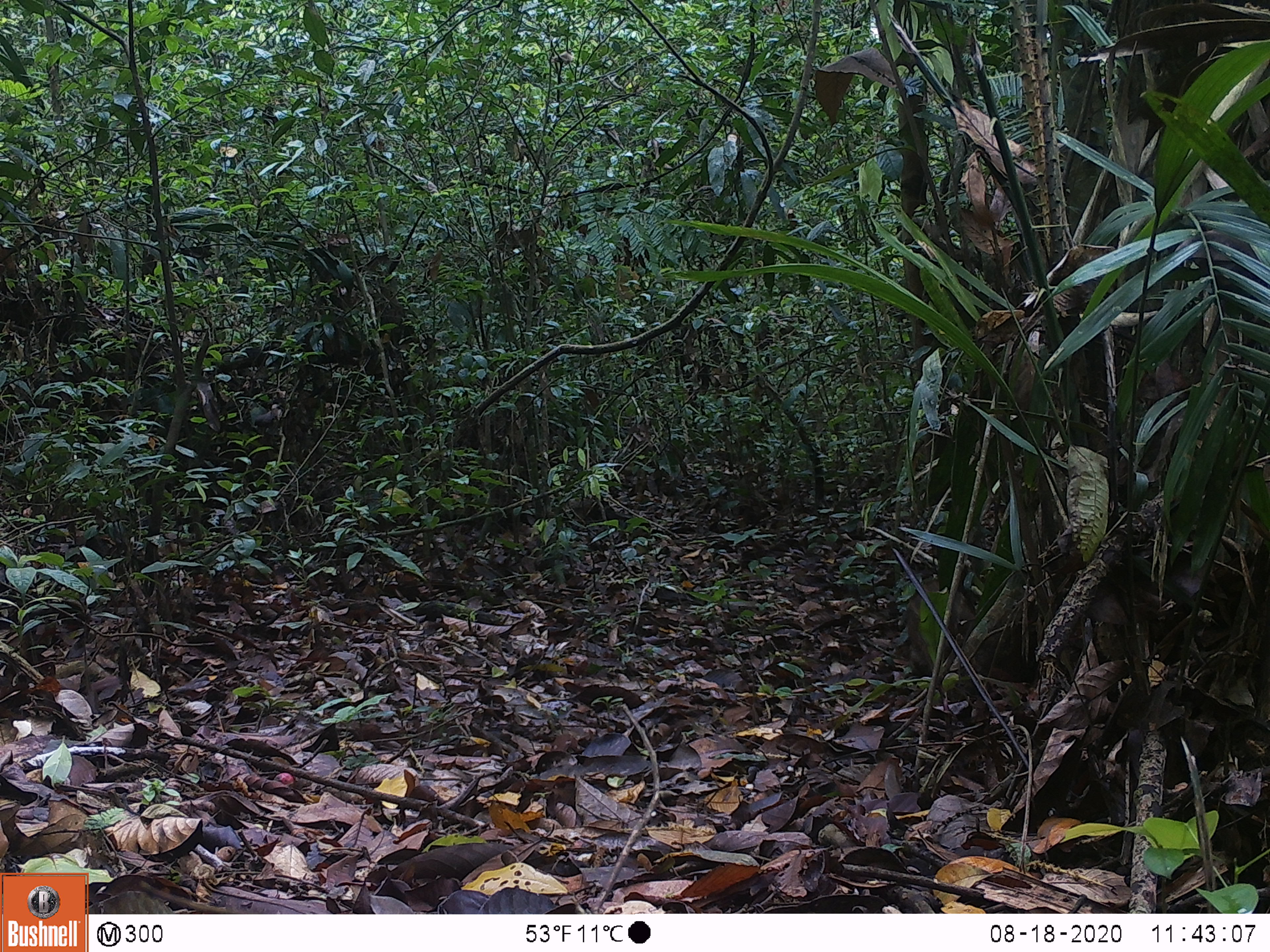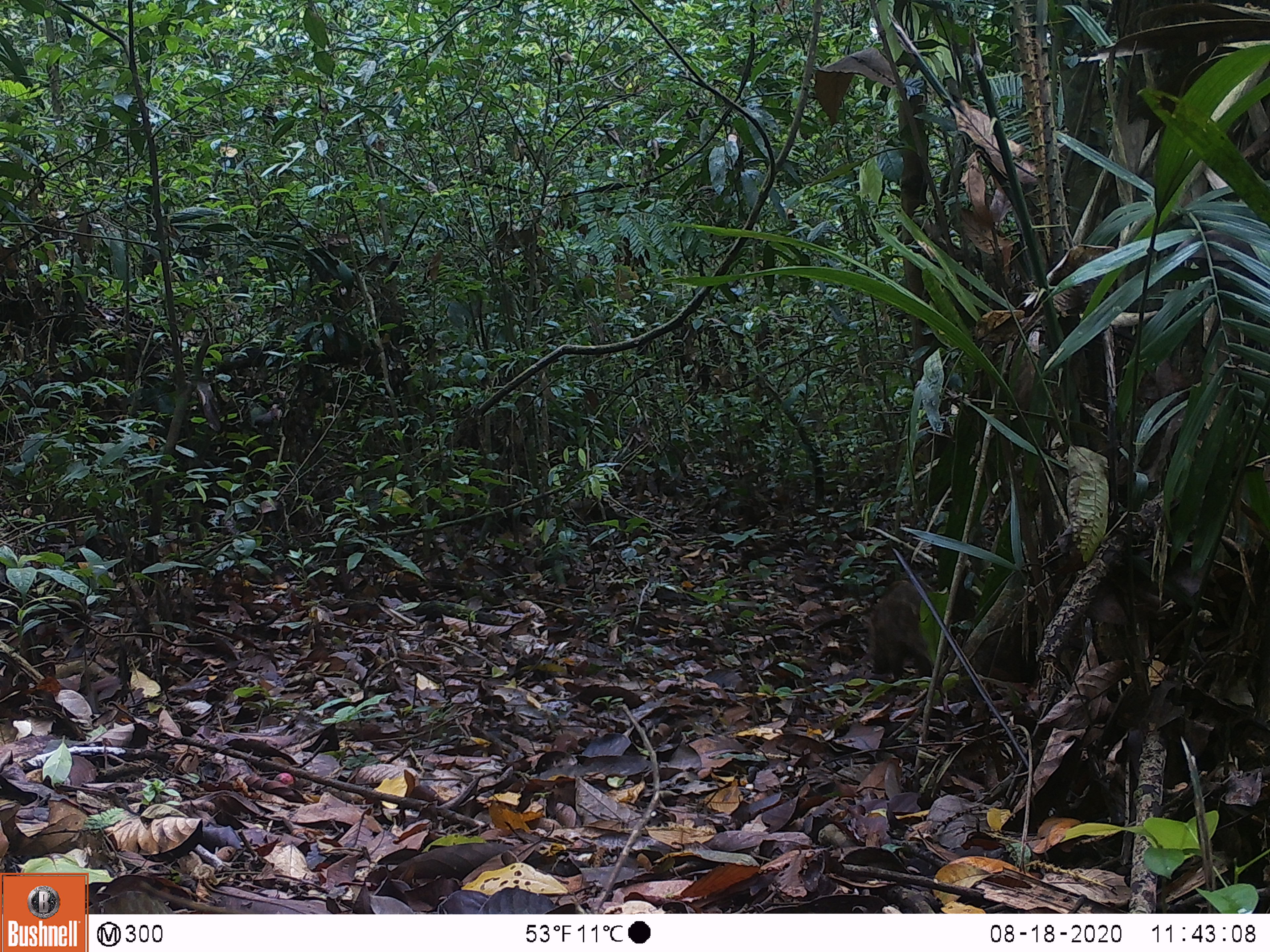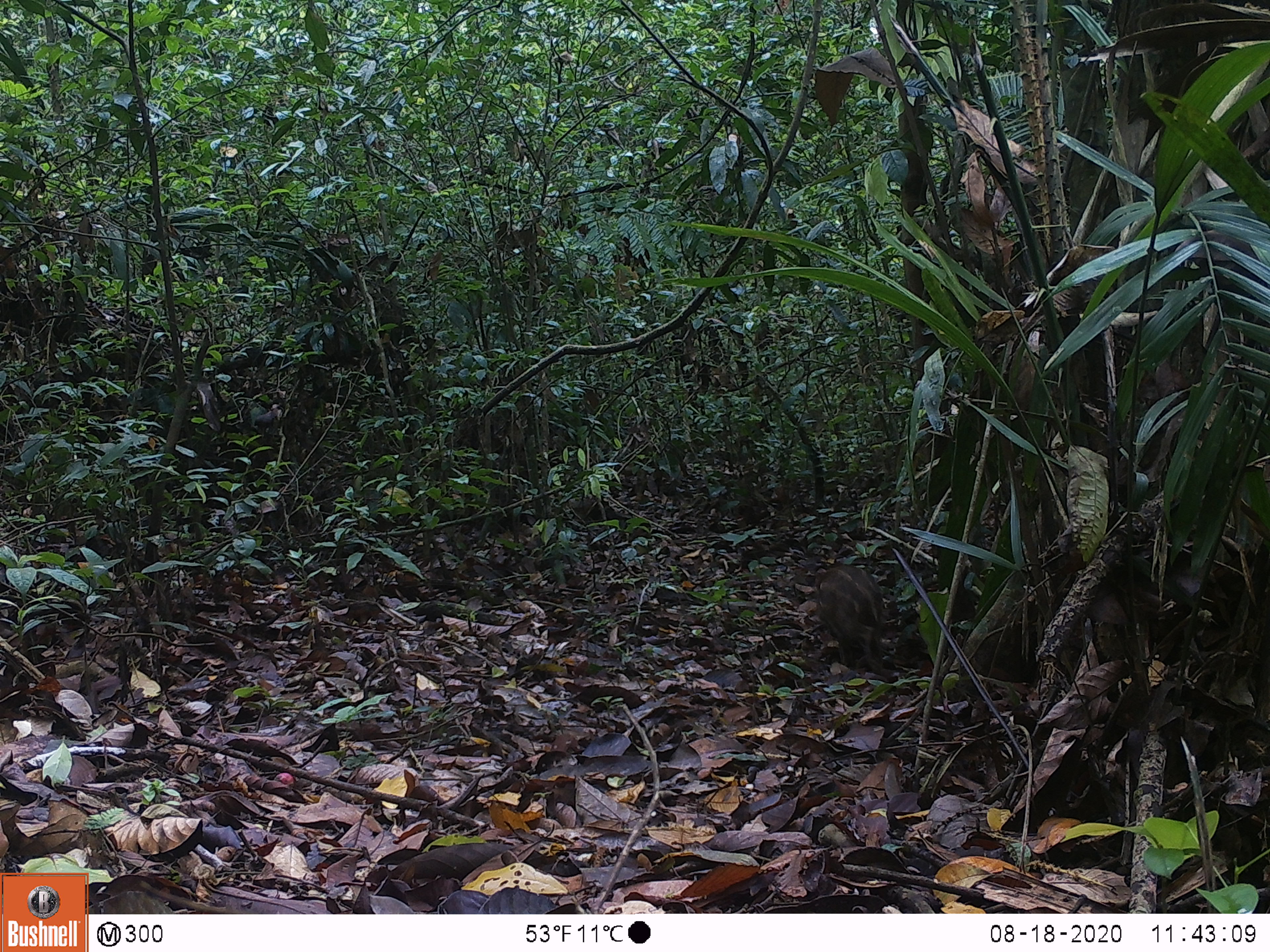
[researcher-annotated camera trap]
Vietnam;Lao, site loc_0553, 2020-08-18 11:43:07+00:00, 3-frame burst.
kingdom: Animalia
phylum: Chordata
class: Mammalia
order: Artiodactyla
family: Suidae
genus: Sus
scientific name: Sus scrofa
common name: eurasian wild pig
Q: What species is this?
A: Eurasian wild pig (Sus scrofa).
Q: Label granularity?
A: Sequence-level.